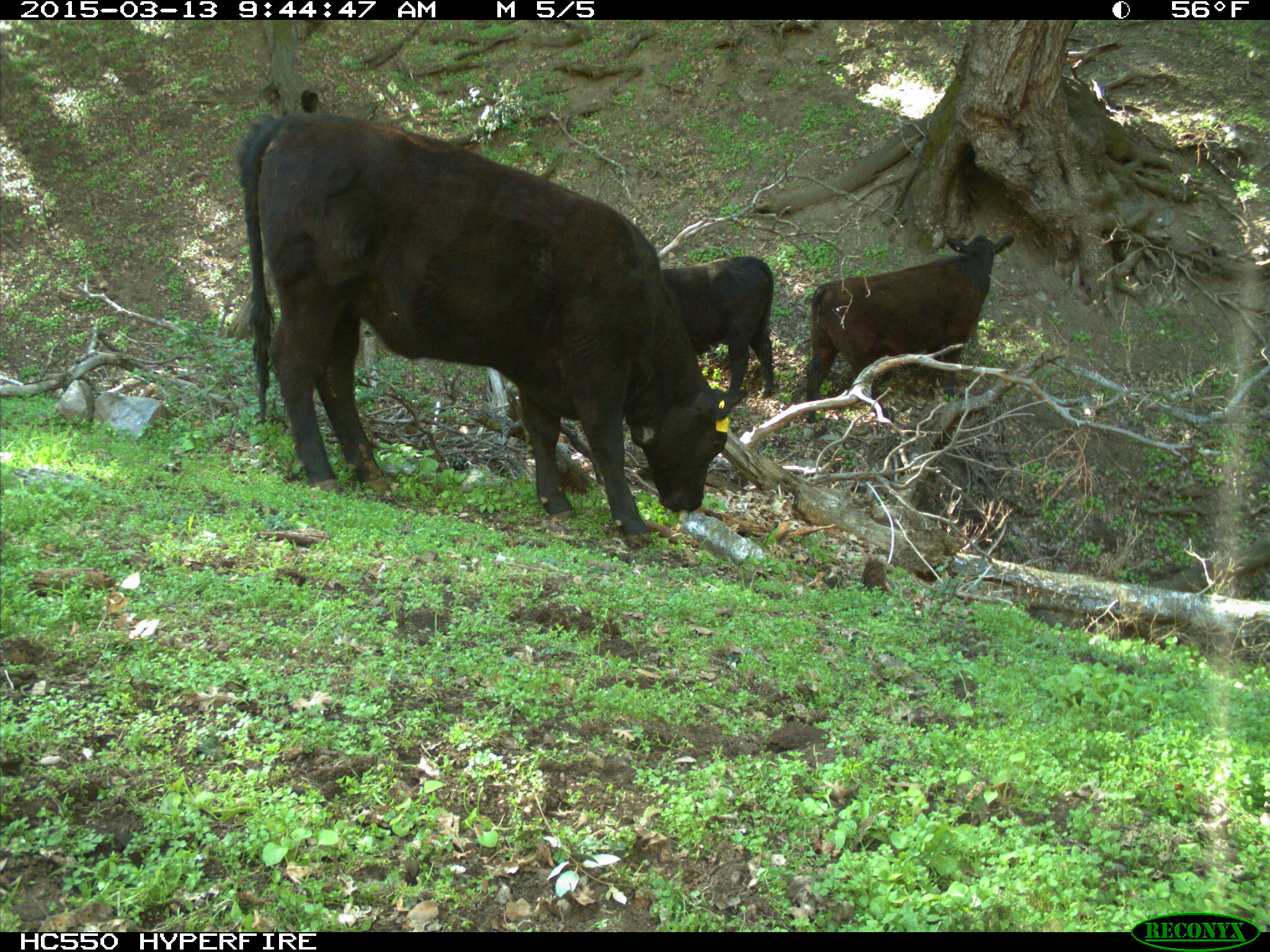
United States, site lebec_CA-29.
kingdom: Animalia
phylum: Chordata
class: Mammalia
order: Artiodactyla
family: Bovidae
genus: Bos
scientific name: Bos taurus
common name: domestic cow